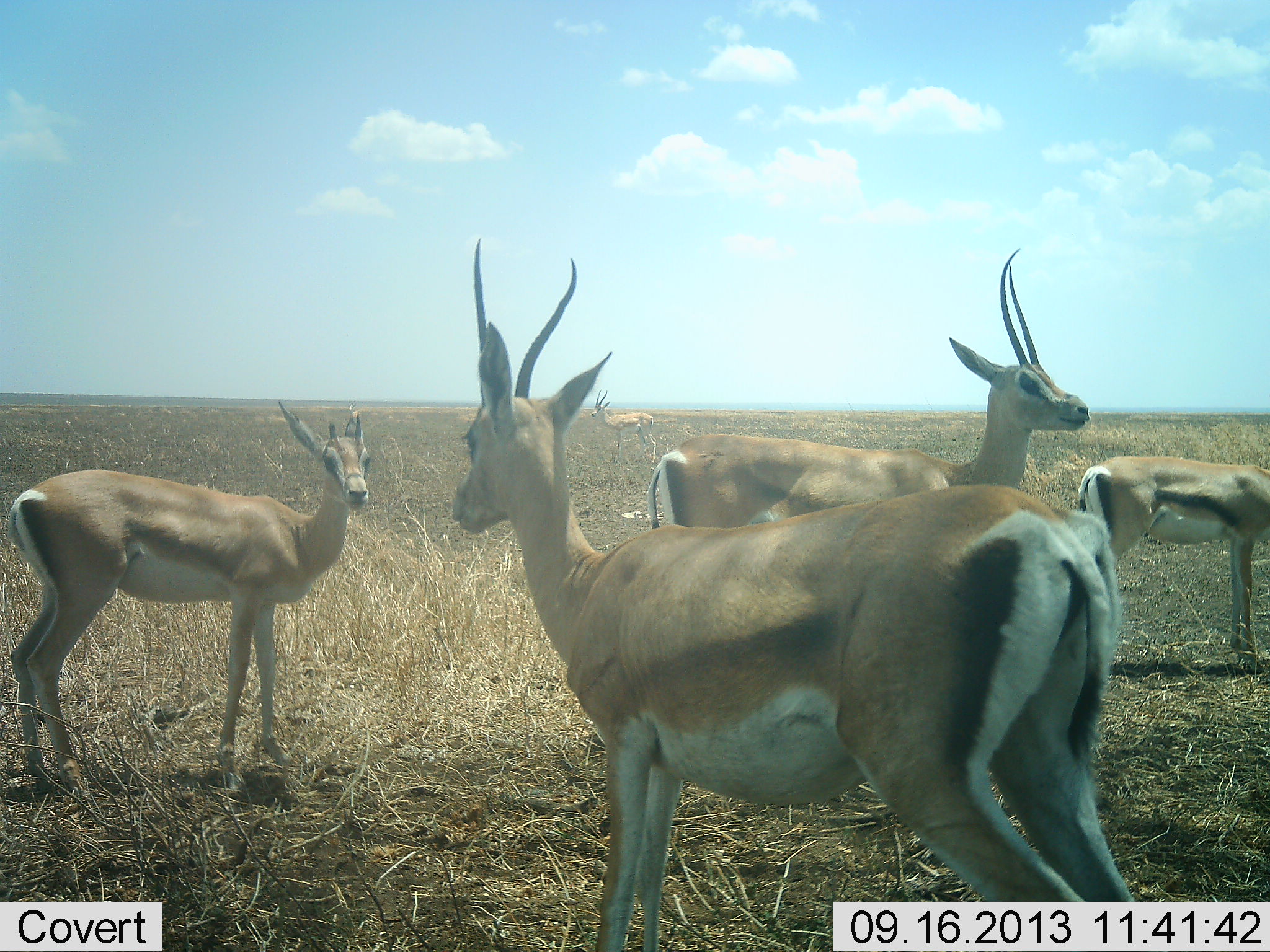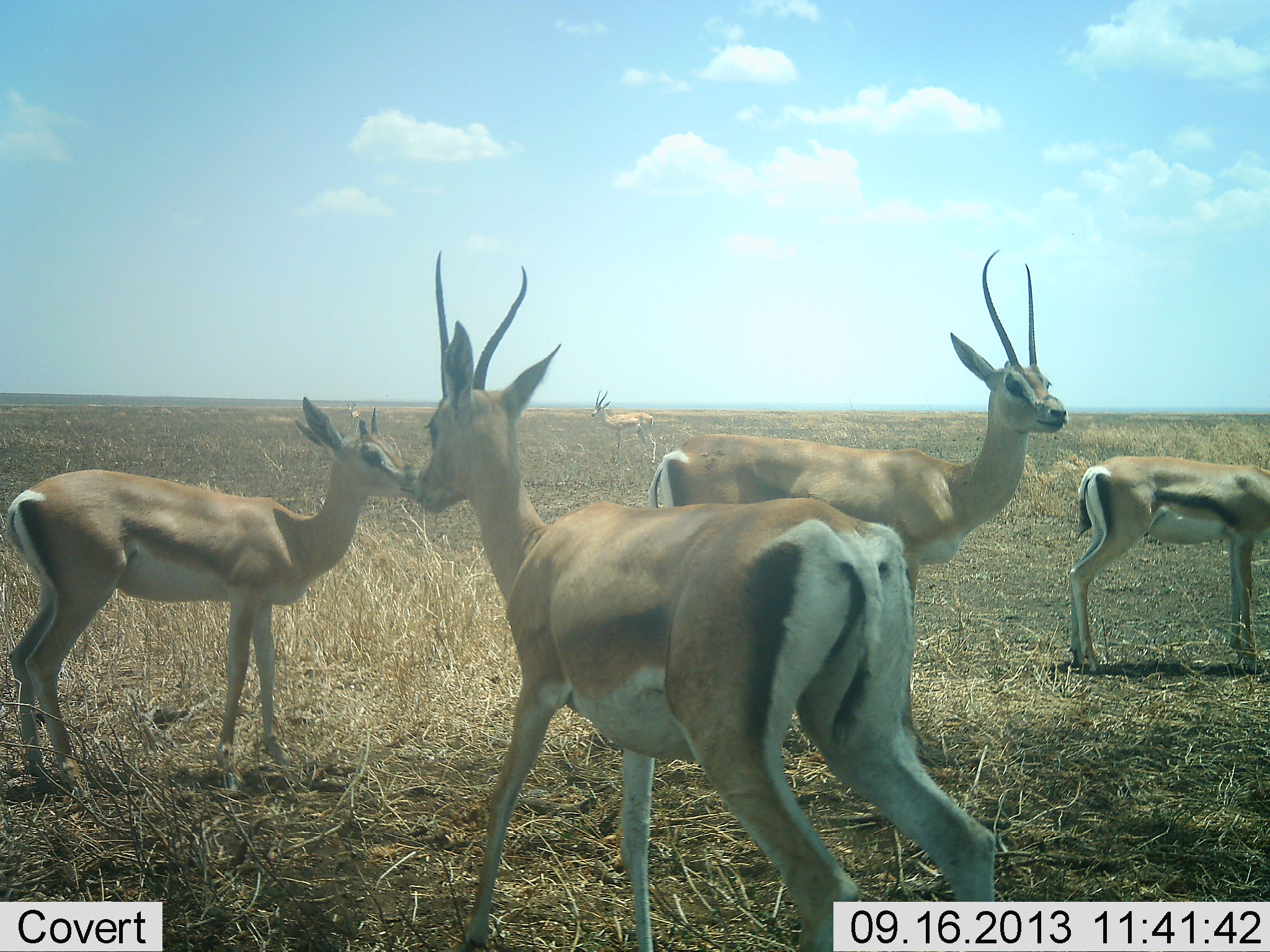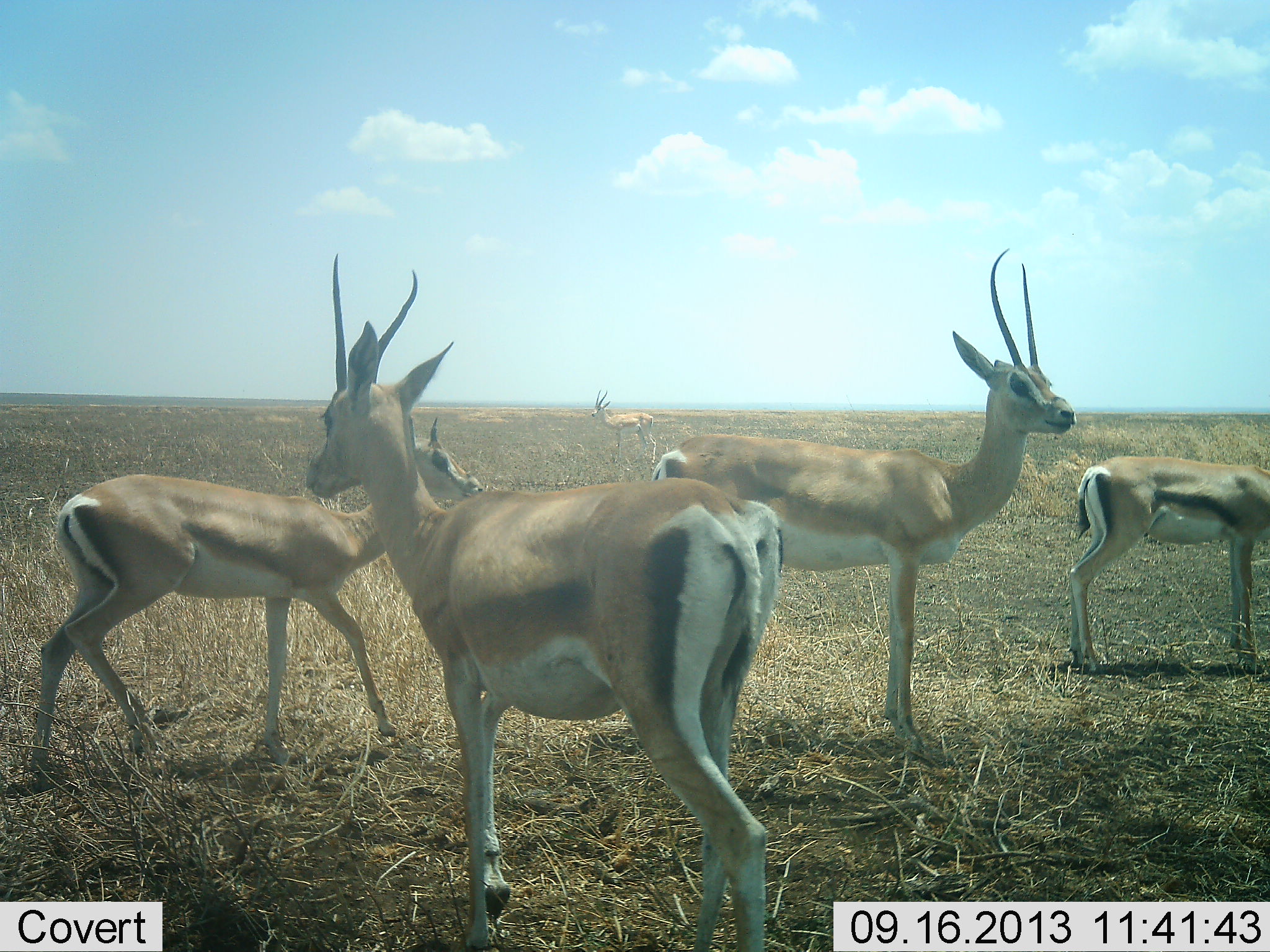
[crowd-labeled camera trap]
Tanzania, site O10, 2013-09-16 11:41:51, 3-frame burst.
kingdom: Animalia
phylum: Chordata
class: Mammalia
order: Artiodactyla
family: Bovidae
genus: Nanger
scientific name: Nanger granti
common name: grant's gazelle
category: gazellegrants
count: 5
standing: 90%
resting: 0%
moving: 70%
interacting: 10%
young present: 40%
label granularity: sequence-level